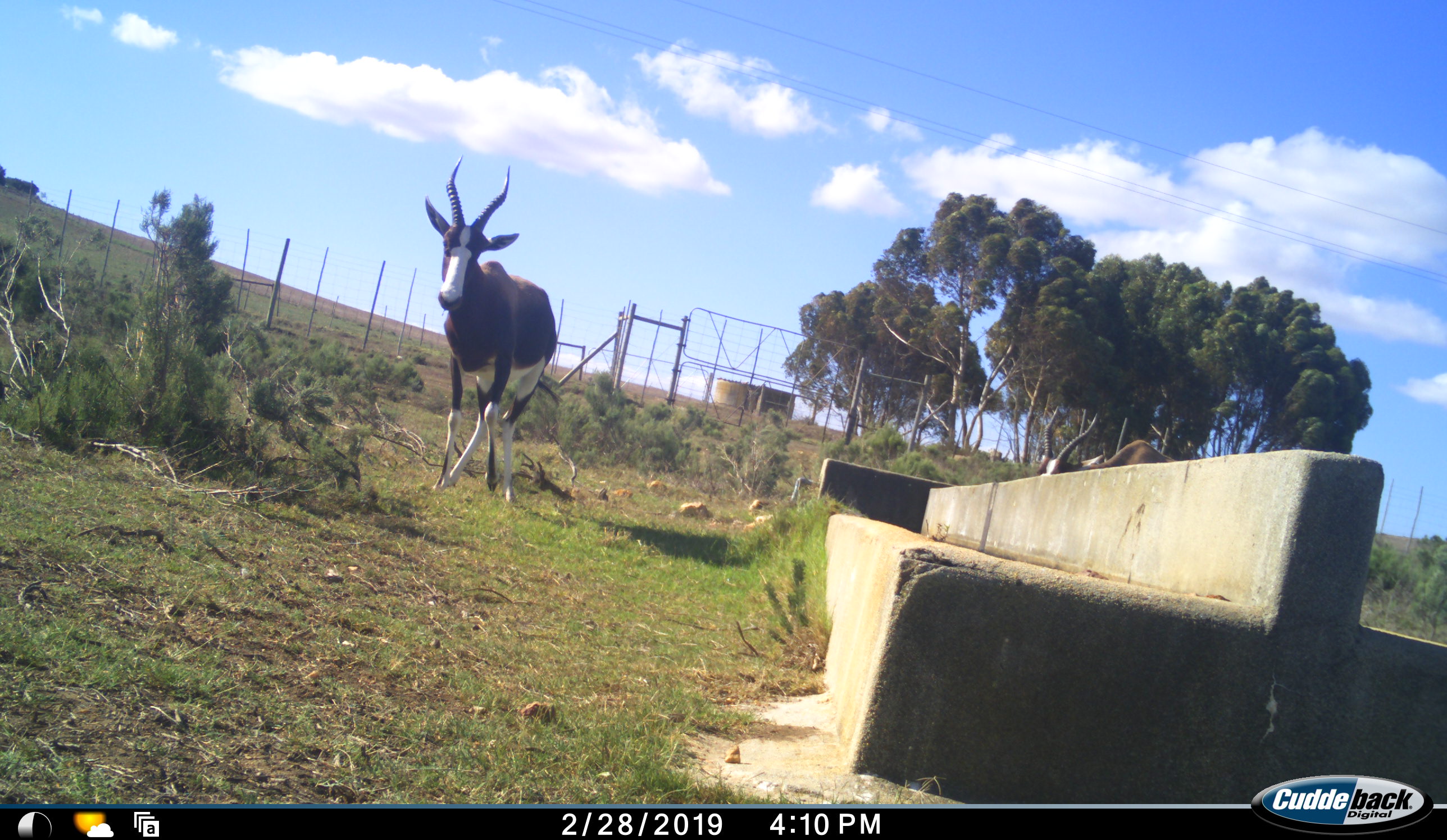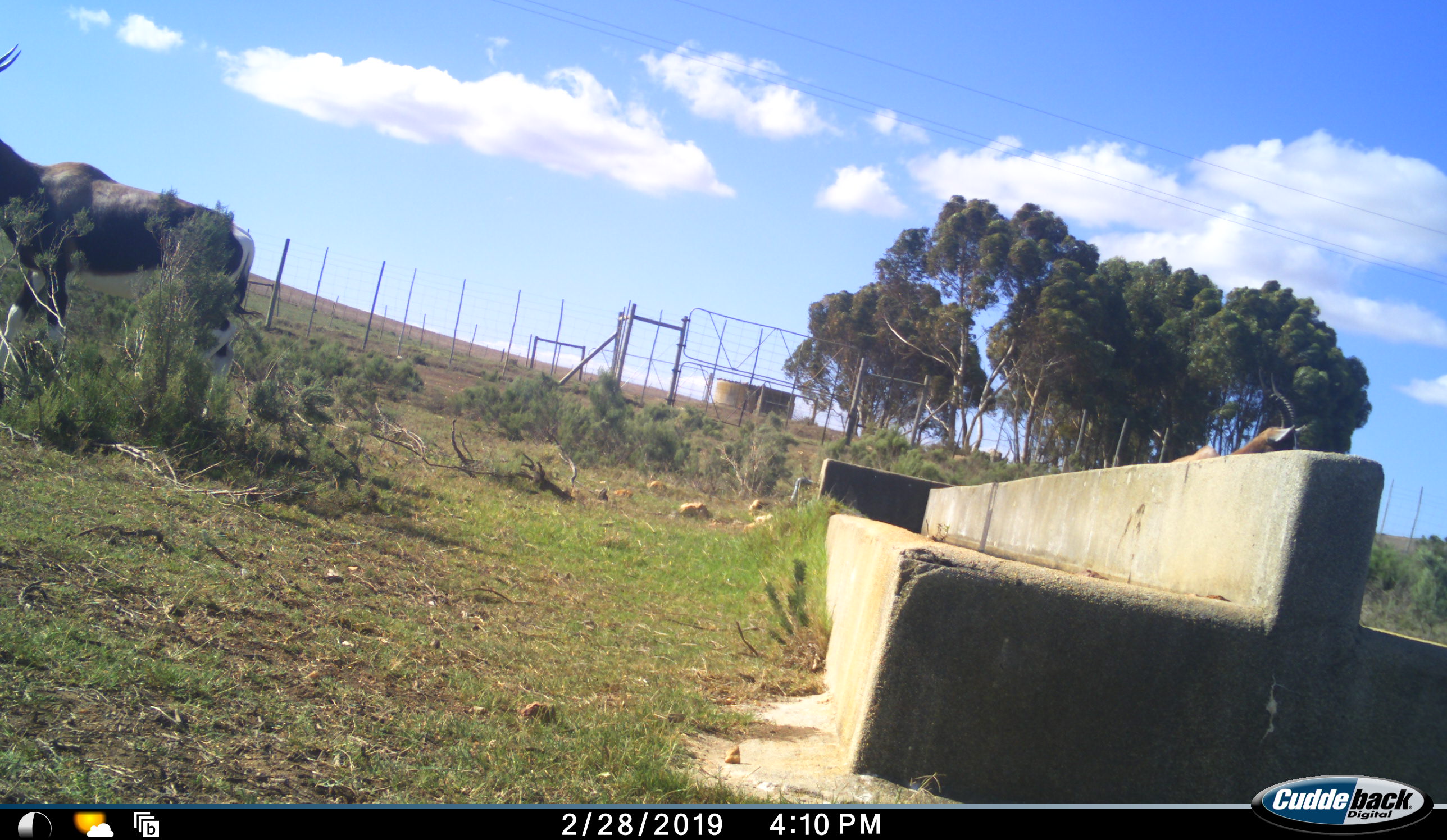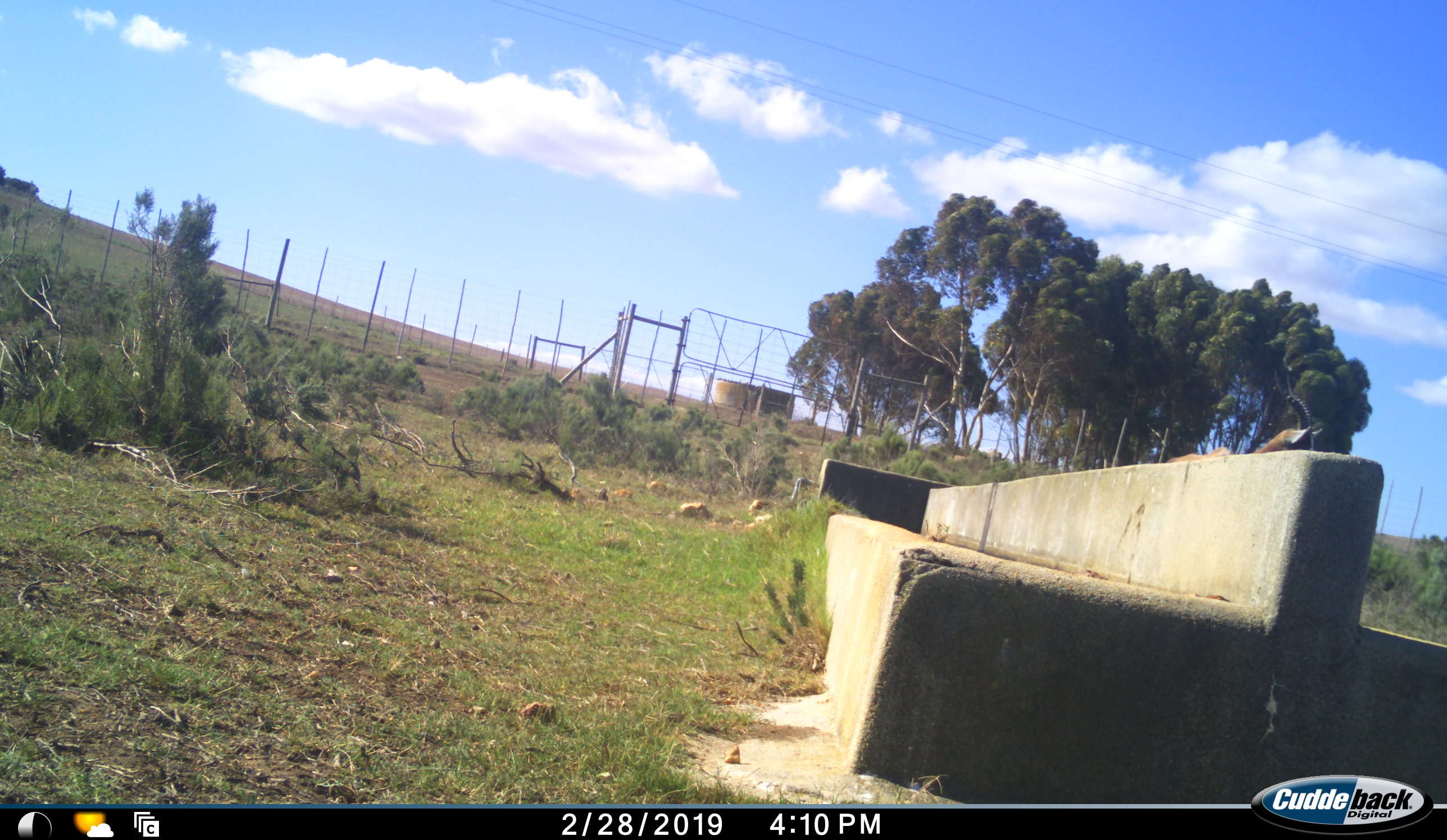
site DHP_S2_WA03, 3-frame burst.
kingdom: Animalia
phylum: Chordata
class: Mammalia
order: Artiodactyla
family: Bovidae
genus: Damaliscus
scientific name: Damaliscus pygargus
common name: bontebok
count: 2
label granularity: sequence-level